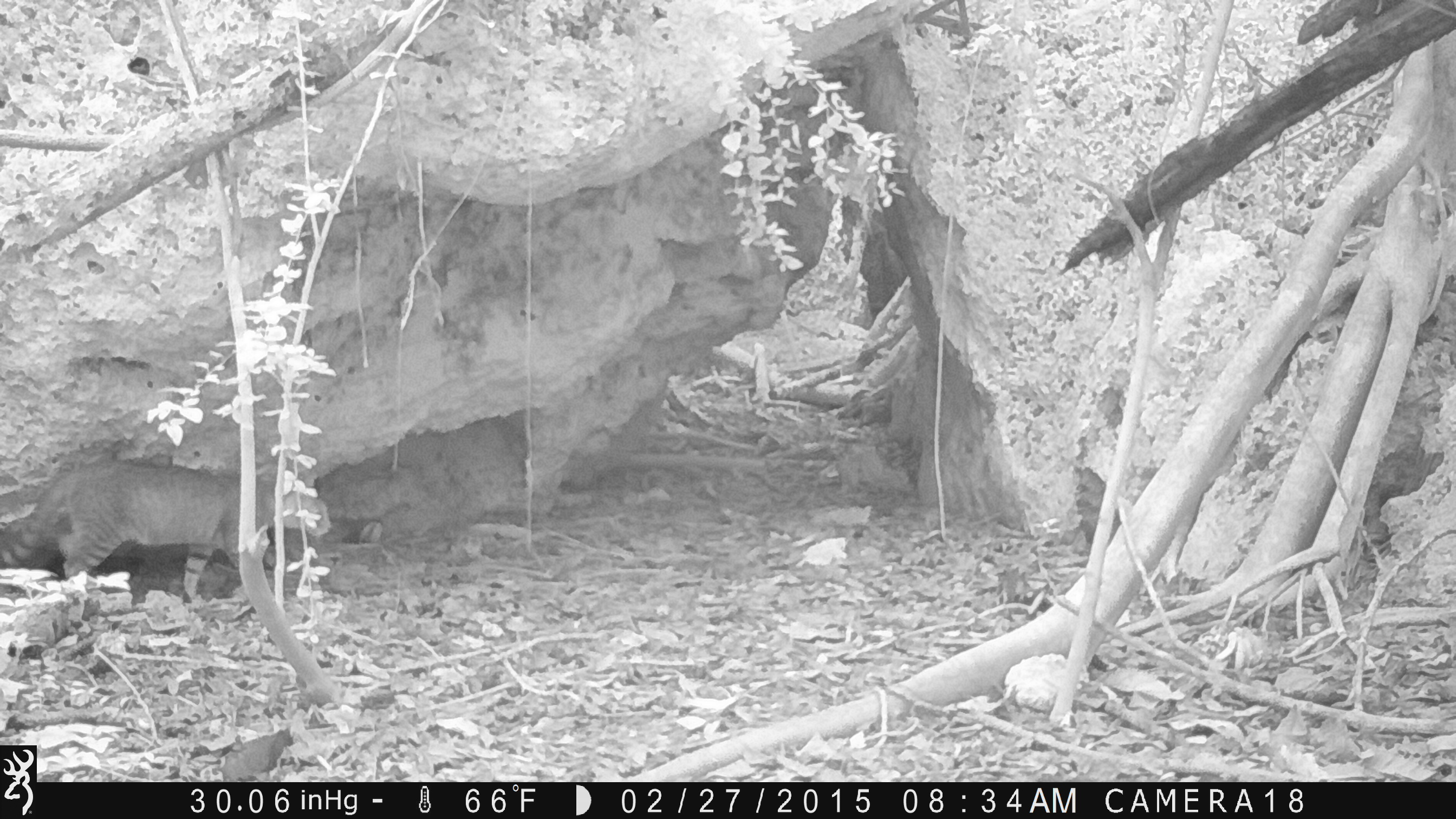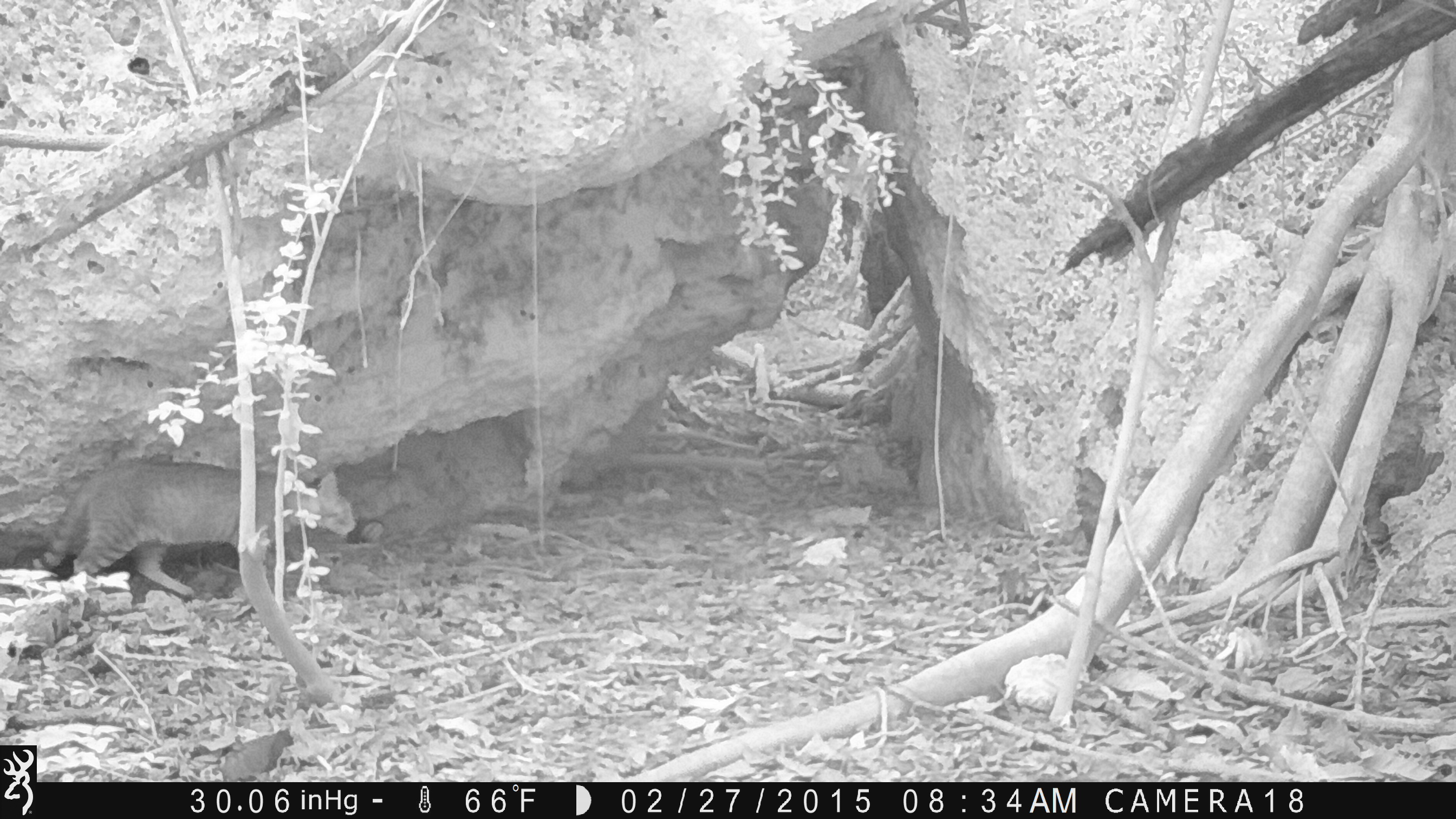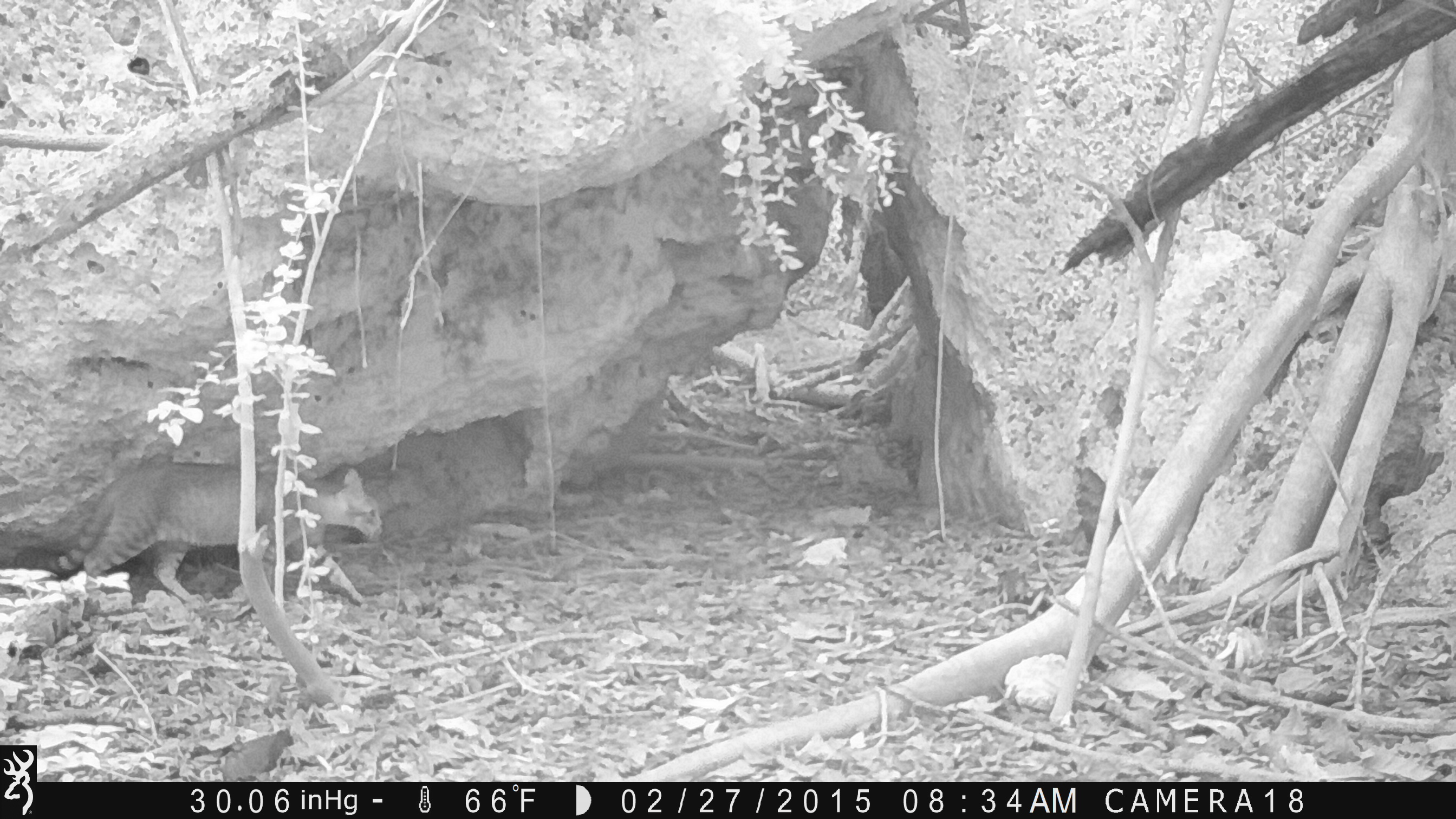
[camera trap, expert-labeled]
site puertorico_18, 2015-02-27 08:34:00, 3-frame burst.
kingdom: Animalia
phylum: Chordata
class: Mammalia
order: Carnivora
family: Felidae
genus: Felis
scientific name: Felis catus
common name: cat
Cat (Felis catus).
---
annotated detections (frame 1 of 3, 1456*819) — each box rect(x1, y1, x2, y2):
cat: rect(1, 458, 328, 602)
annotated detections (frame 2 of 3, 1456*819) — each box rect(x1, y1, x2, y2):
cat: rect(20, 458, 327, 608)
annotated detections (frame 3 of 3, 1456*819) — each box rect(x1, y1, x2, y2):
cat: rect(14, 457, 391, 606)